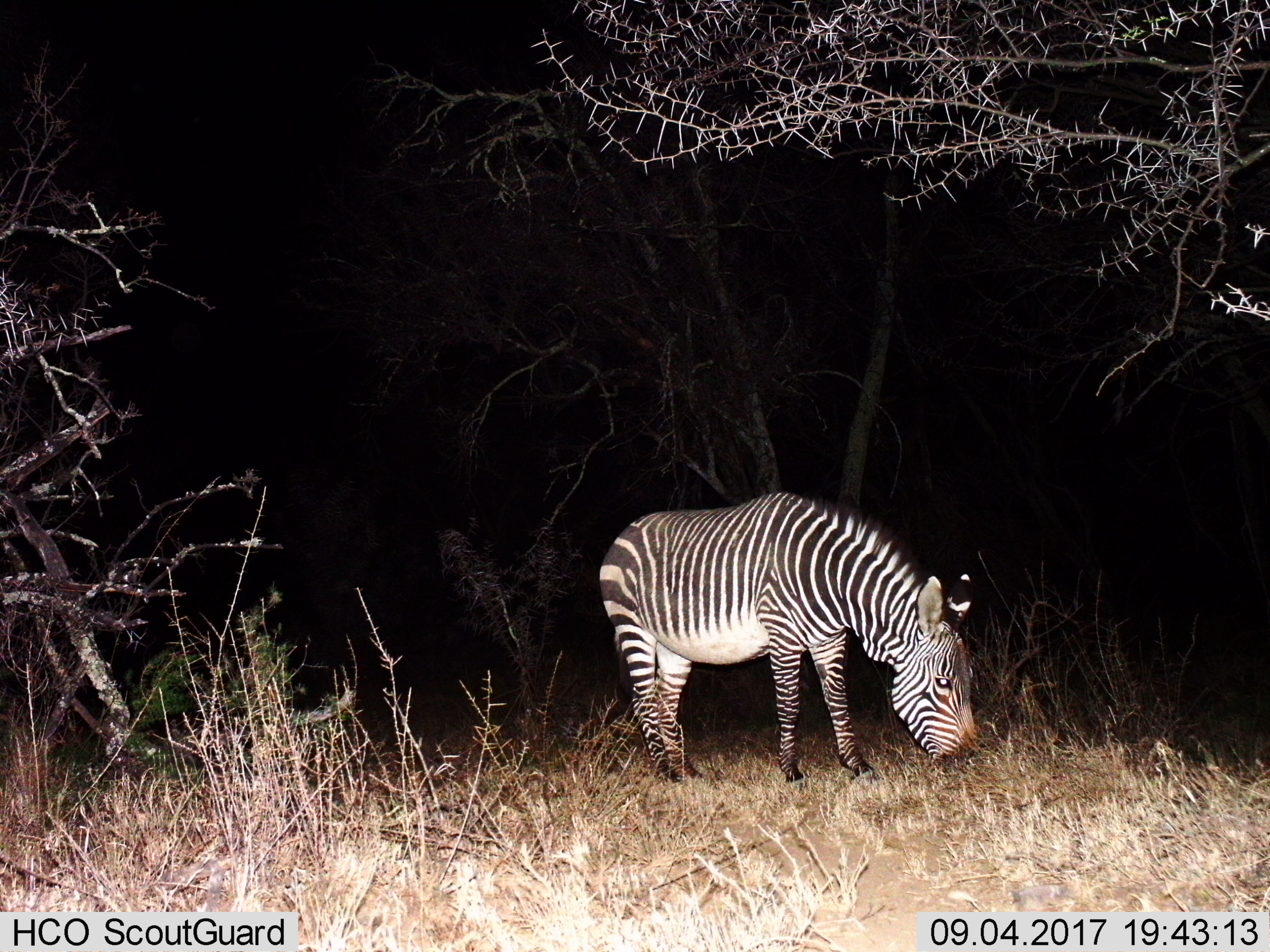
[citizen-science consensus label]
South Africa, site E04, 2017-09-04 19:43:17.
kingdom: Animalia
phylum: Chordata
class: Mammalia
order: Perissodactyla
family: Equidae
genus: Equus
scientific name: Equus zebra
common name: mountain zebra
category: zebramountain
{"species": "zebramountain (mountain zebra) (Equus zebra)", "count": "1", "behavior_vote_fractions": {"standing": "20%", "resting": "0%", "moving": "10%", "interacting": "0%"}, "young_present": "10%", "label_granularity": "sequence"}